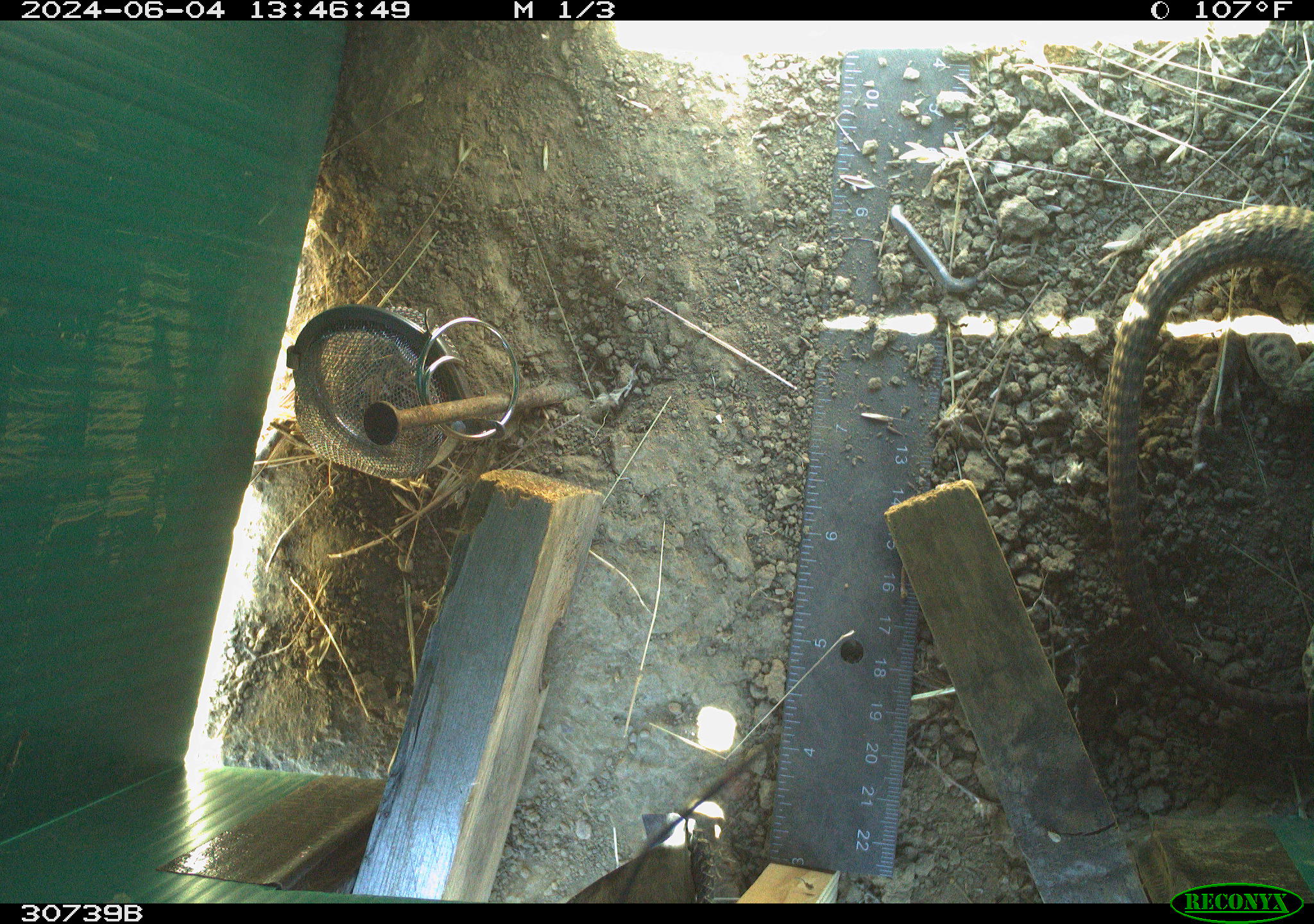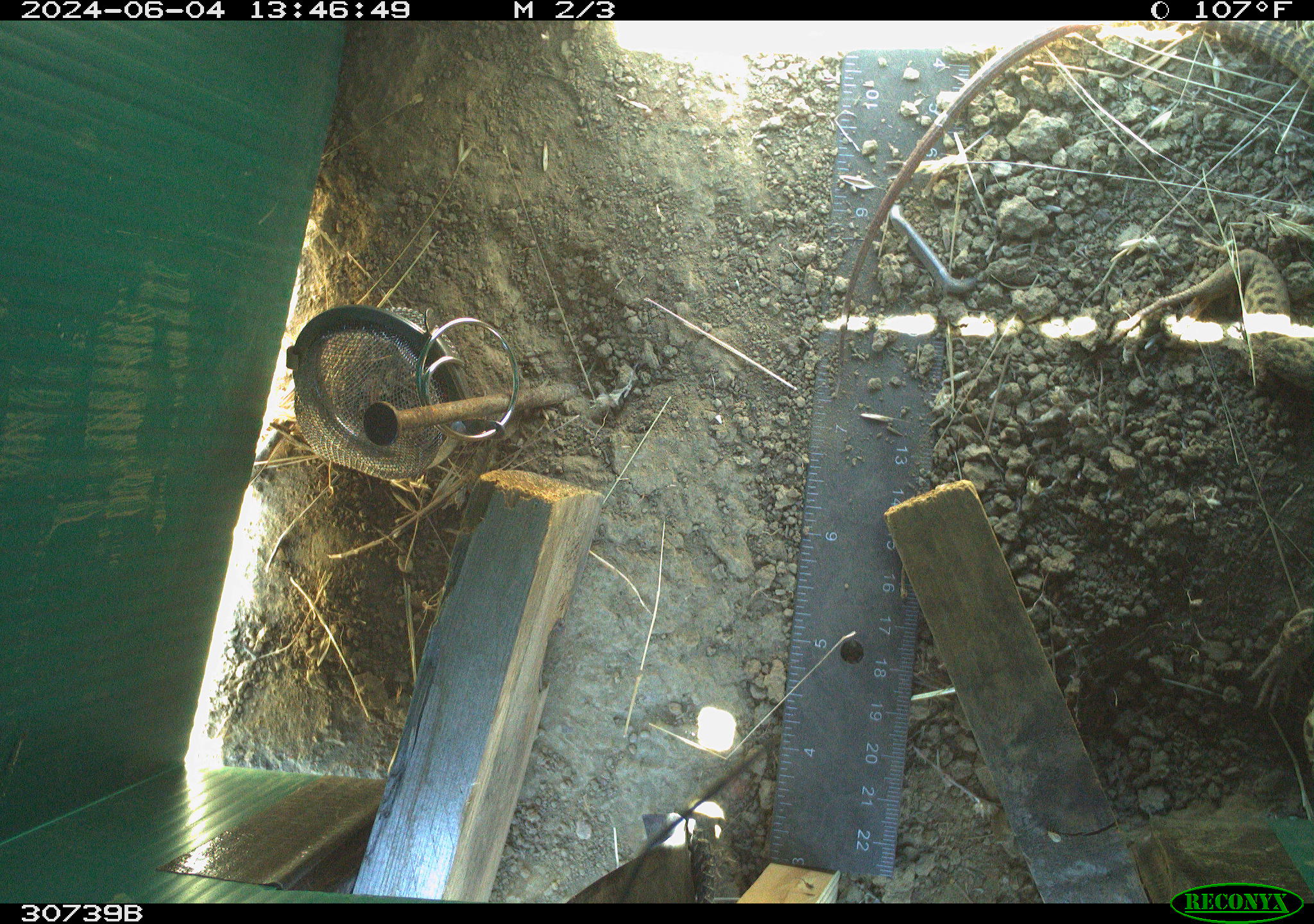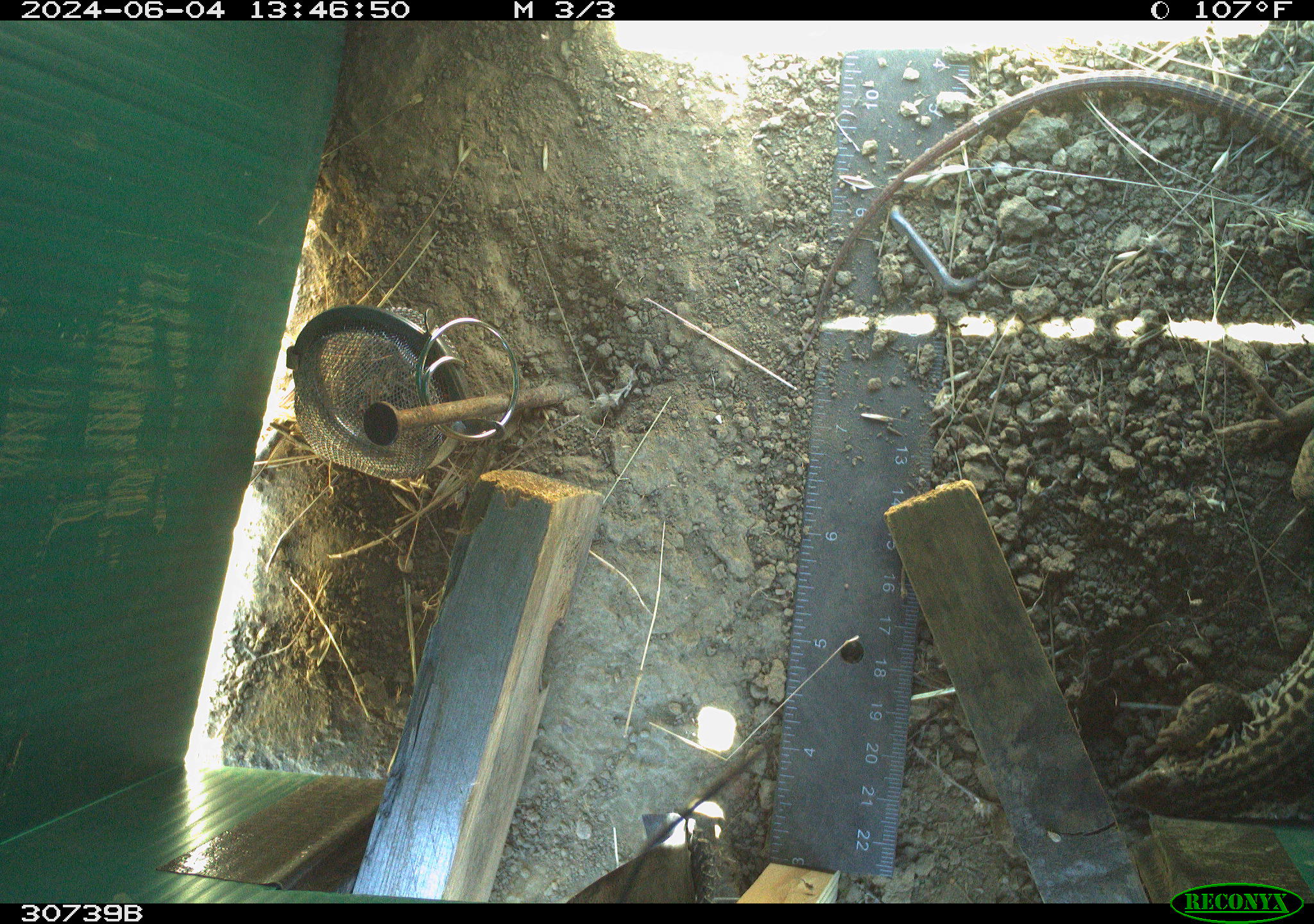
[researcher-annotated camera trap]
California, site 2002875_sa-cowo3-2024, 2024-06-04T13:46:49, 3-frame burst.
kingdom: Animalia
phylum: Chordata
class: Reptilia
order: Squamata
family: Teiidae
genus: Aspidoscelis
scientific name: Aspidoscelis tigris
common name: western whiptail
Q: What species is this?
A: Western whiptail (Aspidoscelis tigris).